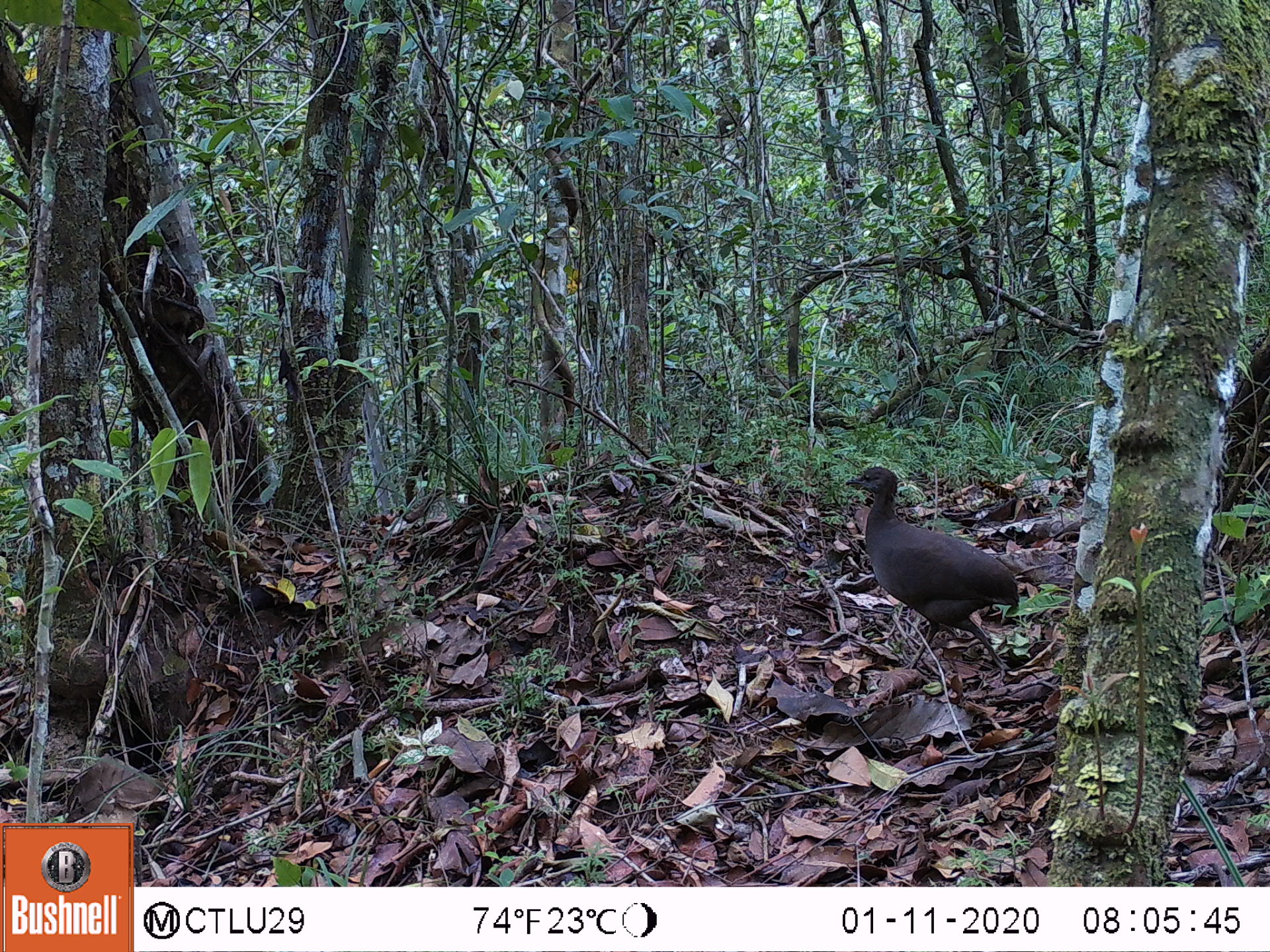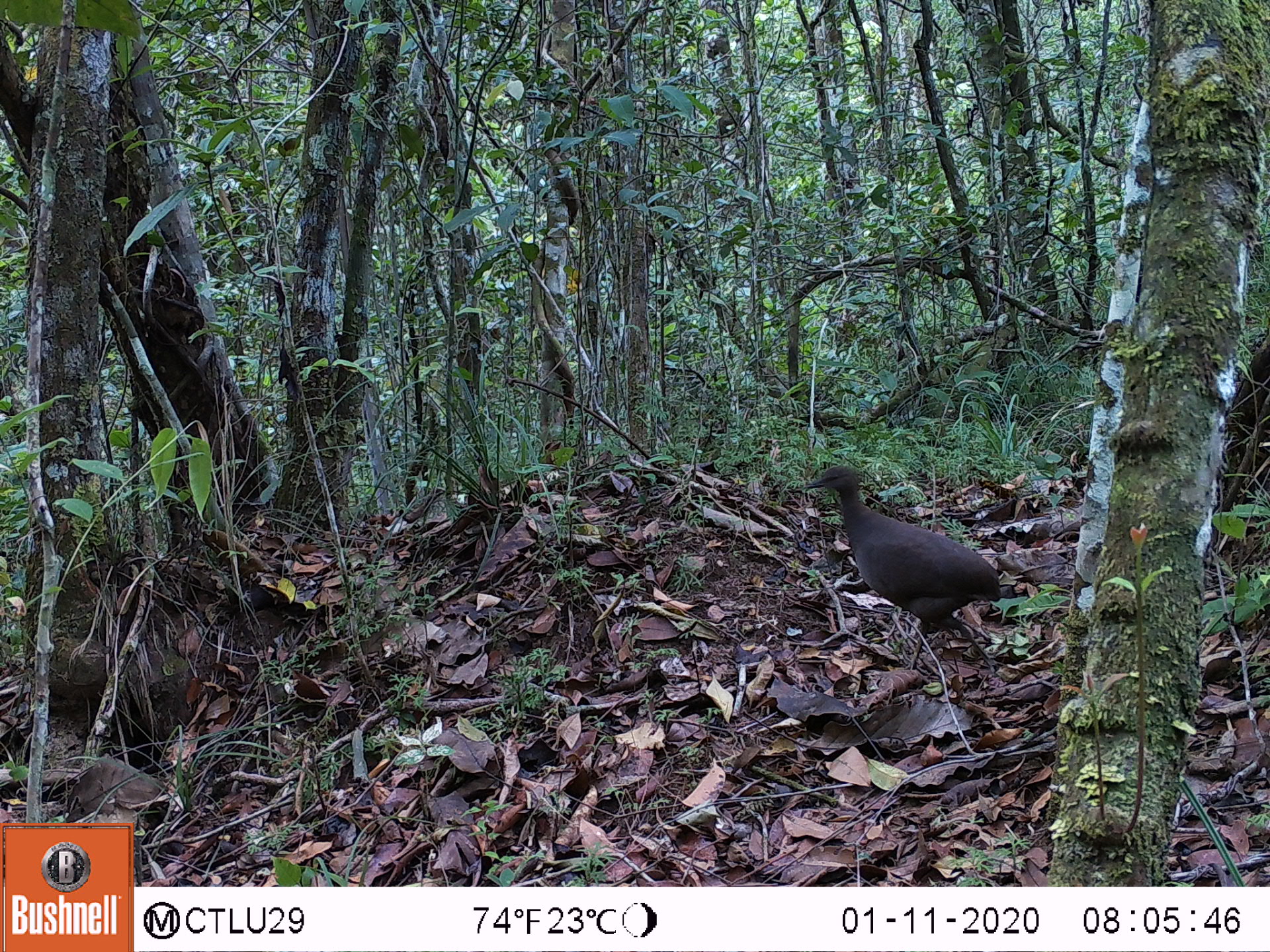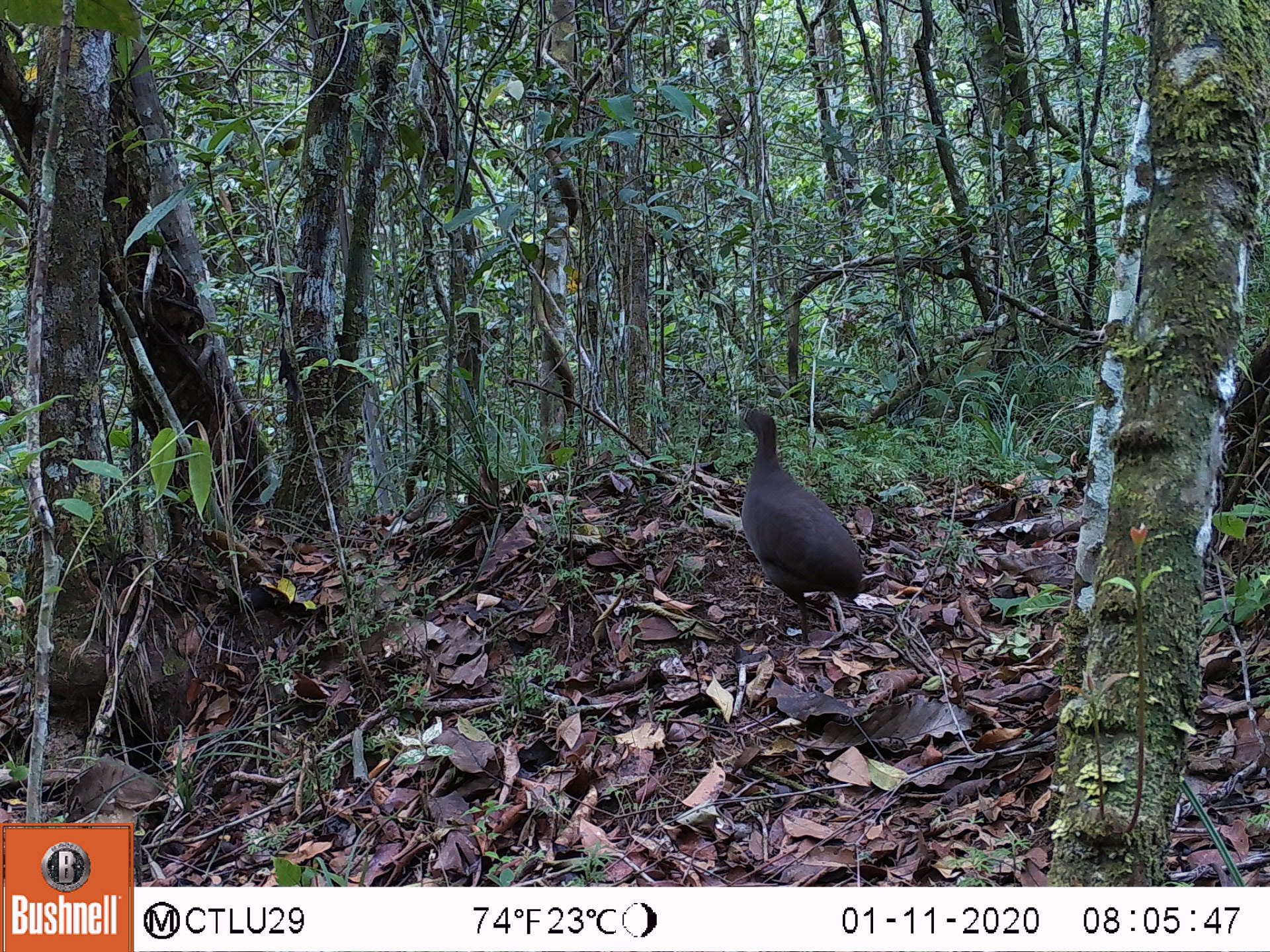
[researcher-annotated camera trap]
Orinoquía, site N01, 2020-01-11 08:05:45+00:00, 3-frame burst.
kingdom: Animalia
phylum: Chordata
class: Aves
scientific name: Aves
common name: bird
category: unknown bird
Unknown bird (bird) (Aves).